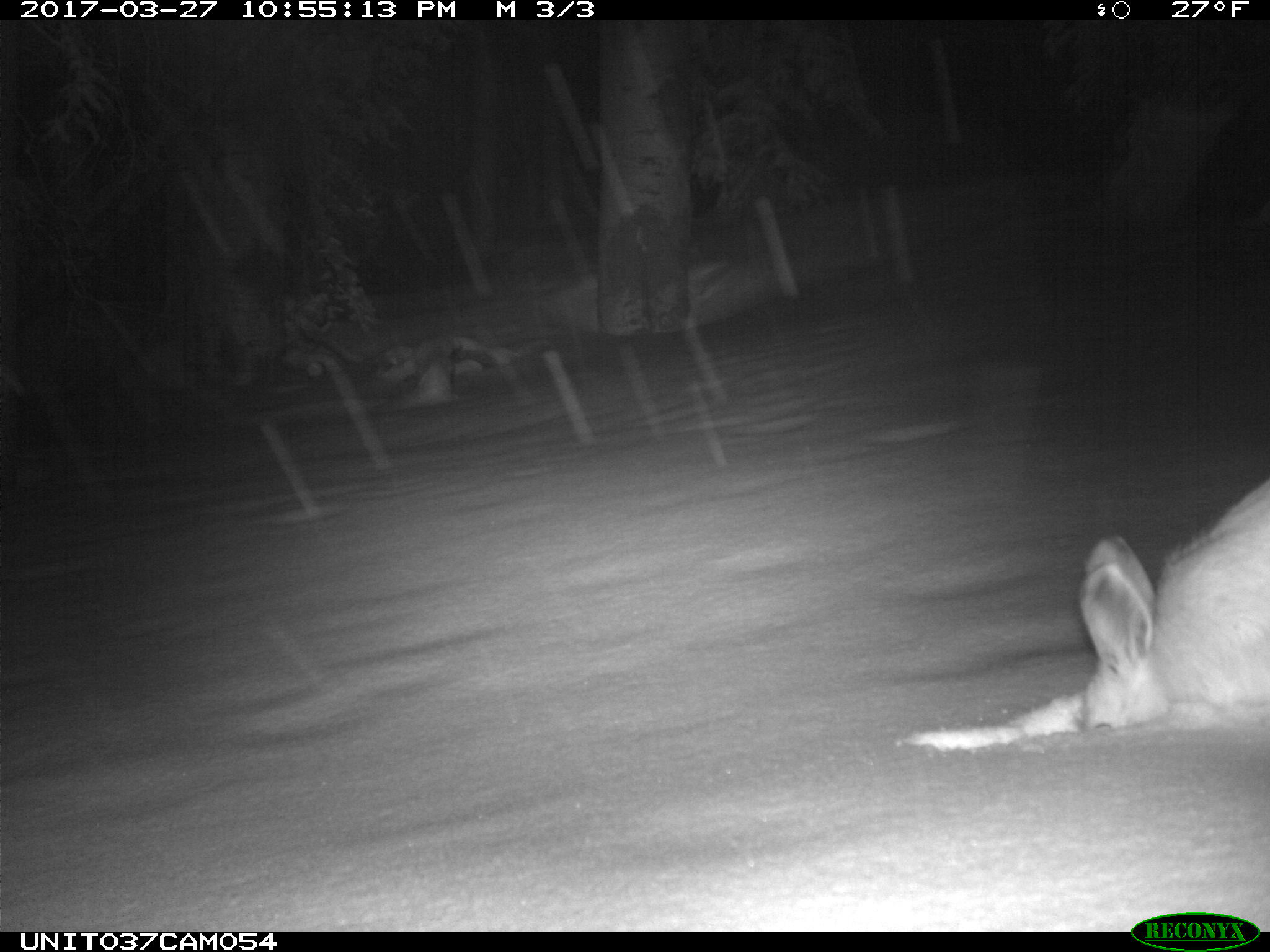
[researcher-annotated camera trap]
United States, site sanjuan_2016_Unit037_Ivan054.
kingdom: Animalia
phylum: Chordata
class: Mammalia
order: Lagomorpha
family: Leporidae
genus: Lepus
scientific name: Lepus americanus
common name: snowshoe hare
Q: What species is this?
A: Lepus americanus (snowshoe hare).